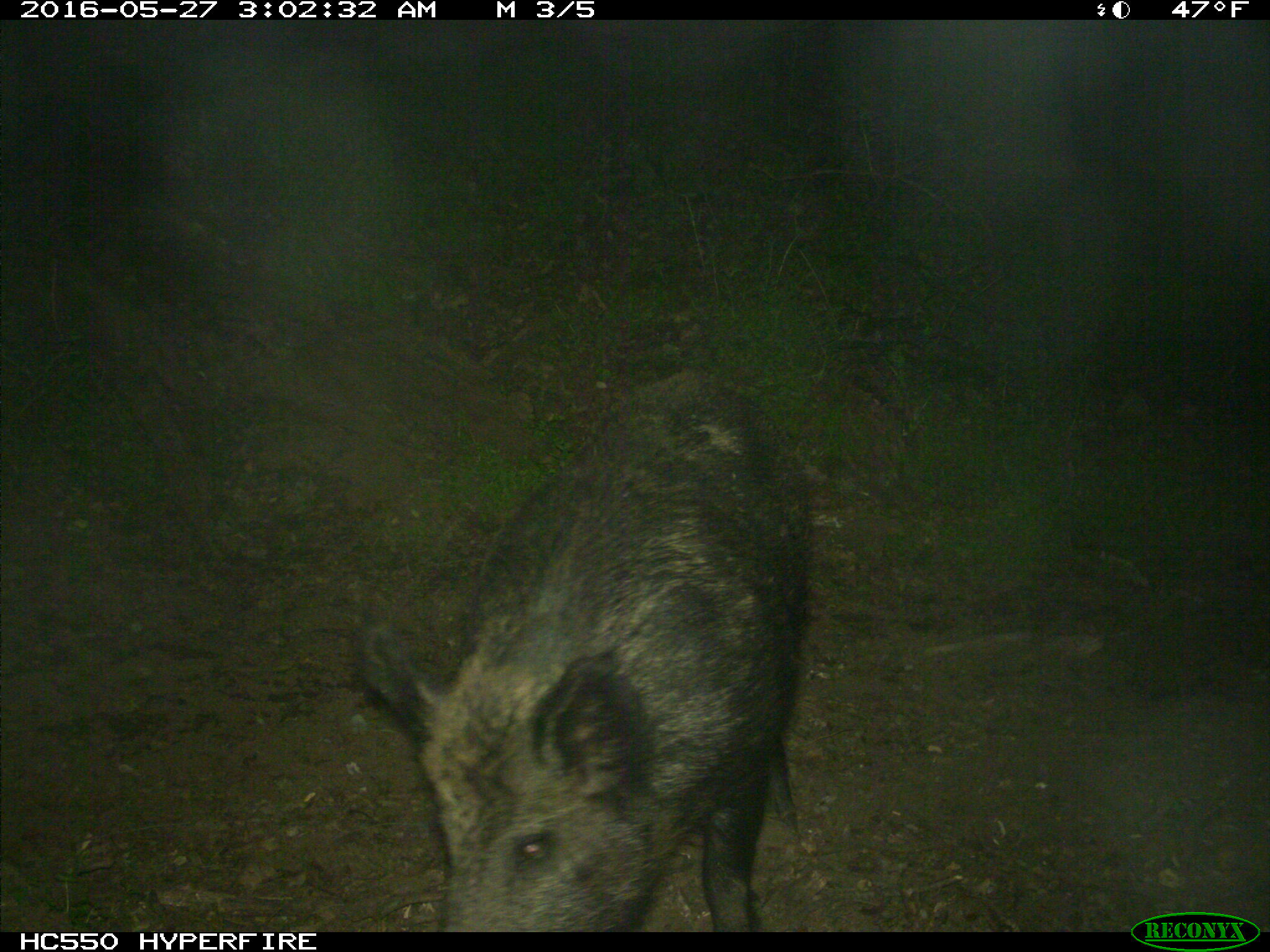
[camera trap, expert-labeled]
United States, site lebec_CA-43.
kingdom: Animalia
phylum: Chordata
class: Mammalia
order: Artiodactyla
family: Suidae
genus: Sus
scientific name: Sus scrofa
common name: wild boar